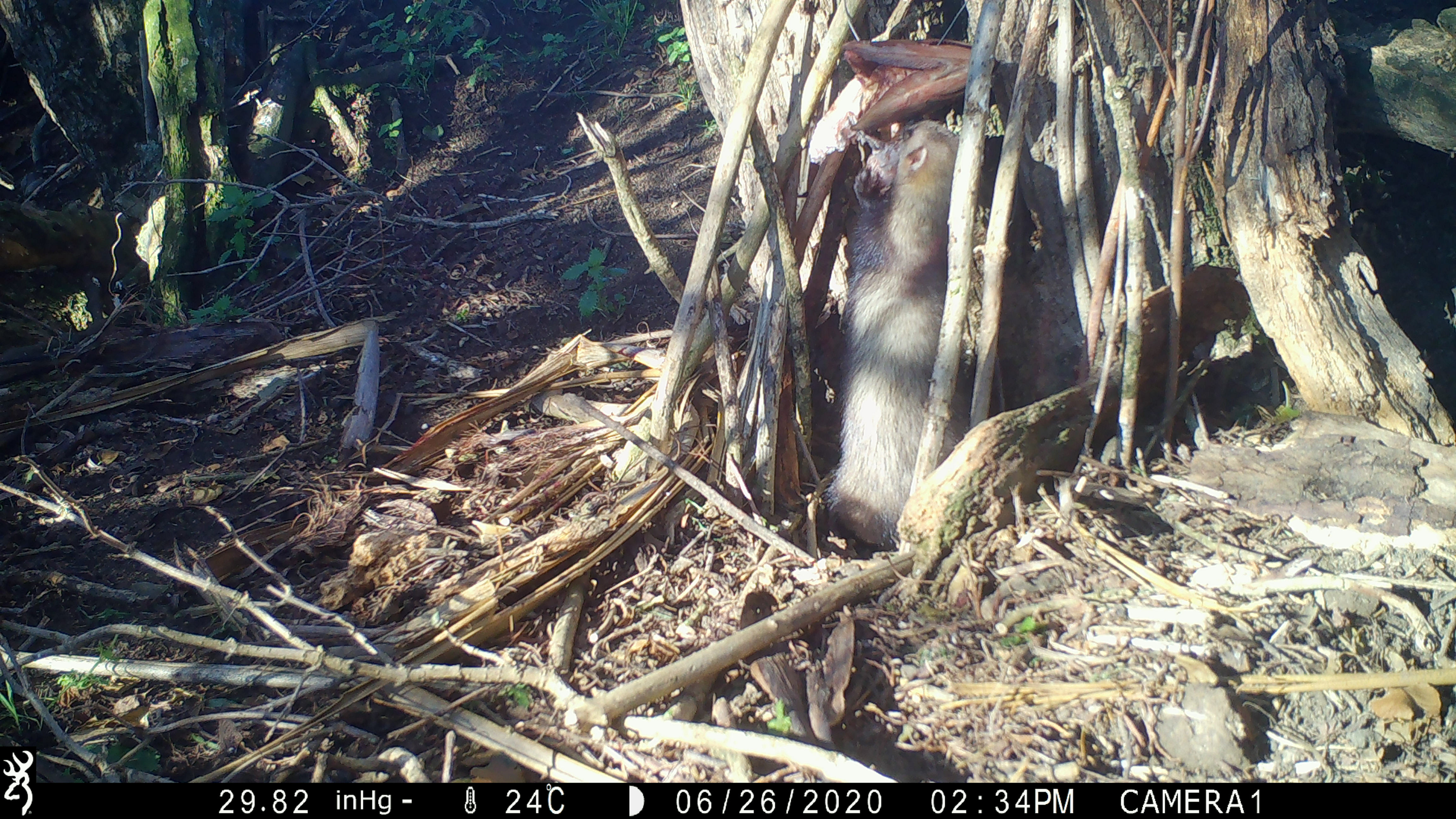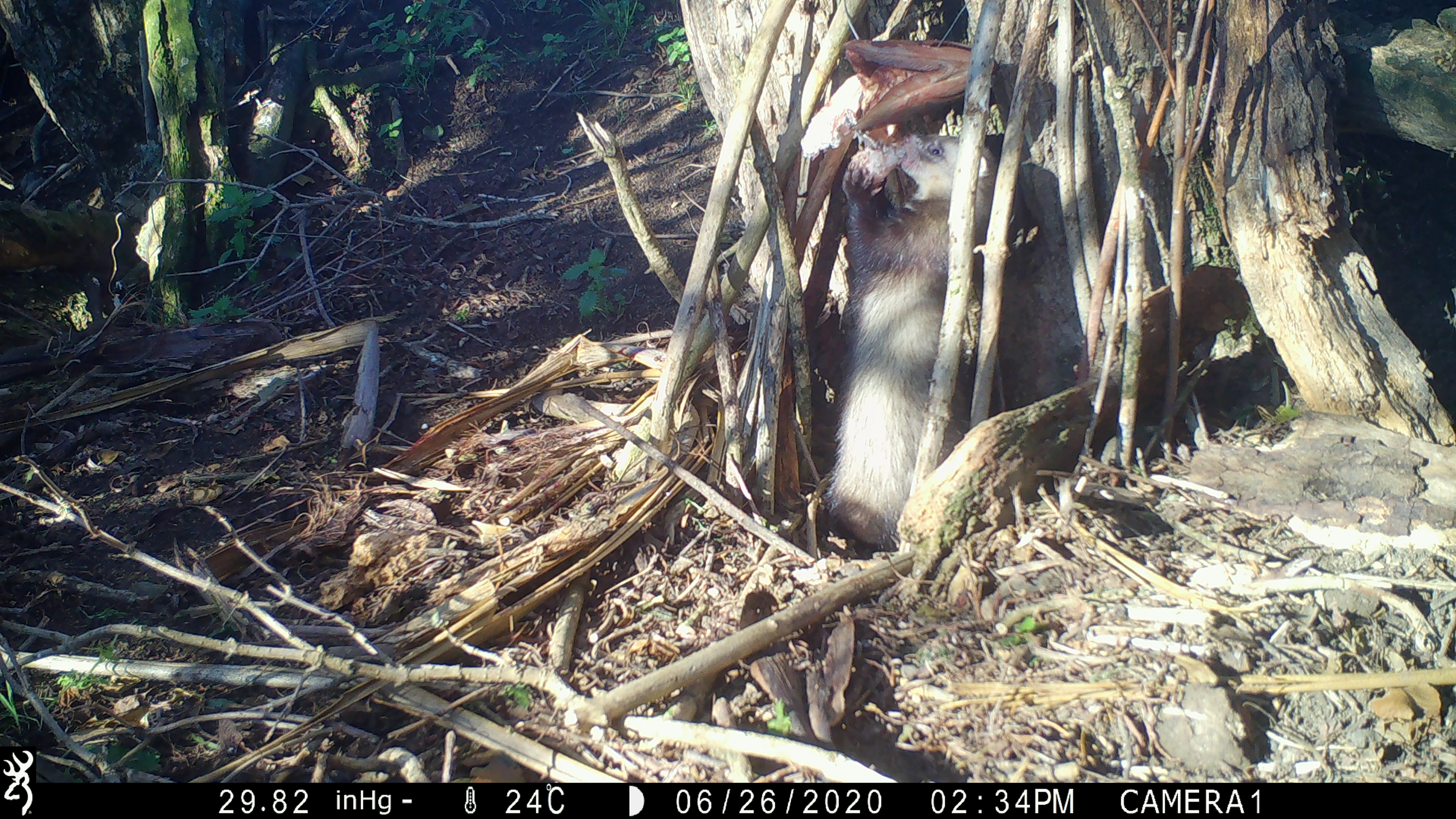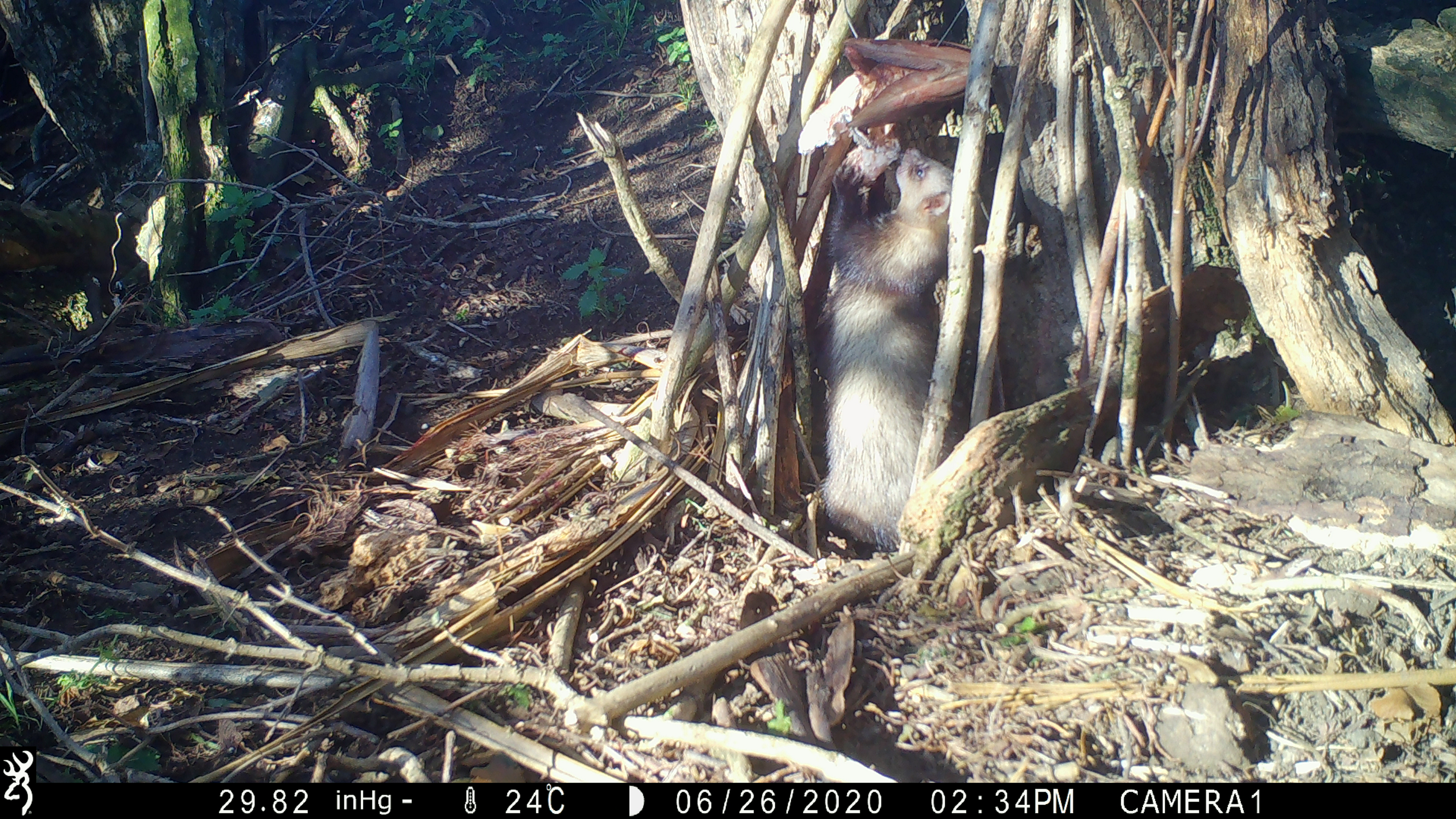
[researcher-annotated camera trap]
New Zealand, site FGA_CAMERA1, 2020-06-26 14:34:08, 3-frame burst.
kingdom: Animalia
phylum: Chordata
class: Mammalia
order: Carnivora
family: Mustelidae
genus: Mustela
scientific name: Mustela furo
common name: ferret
Ferret (Mustela furo).